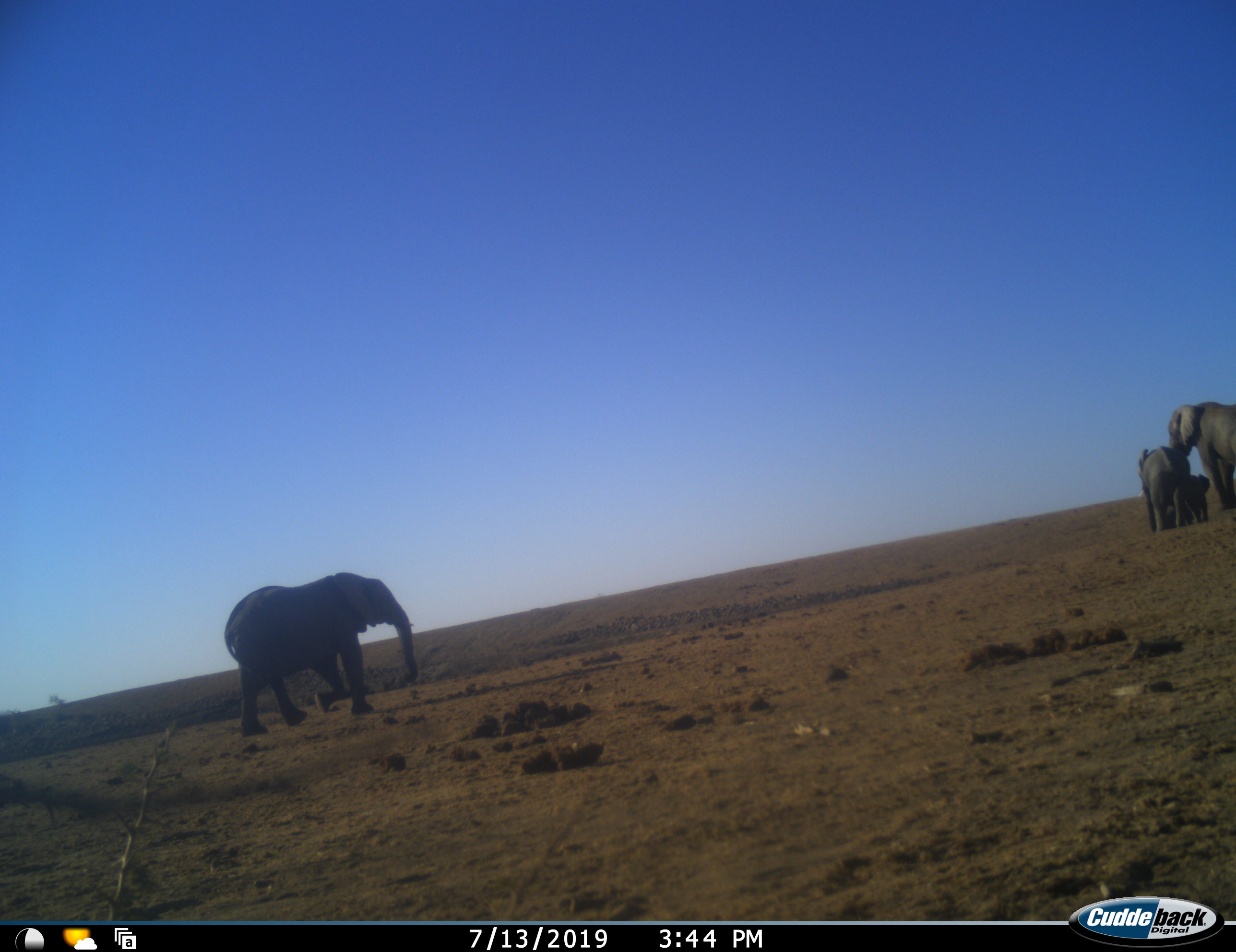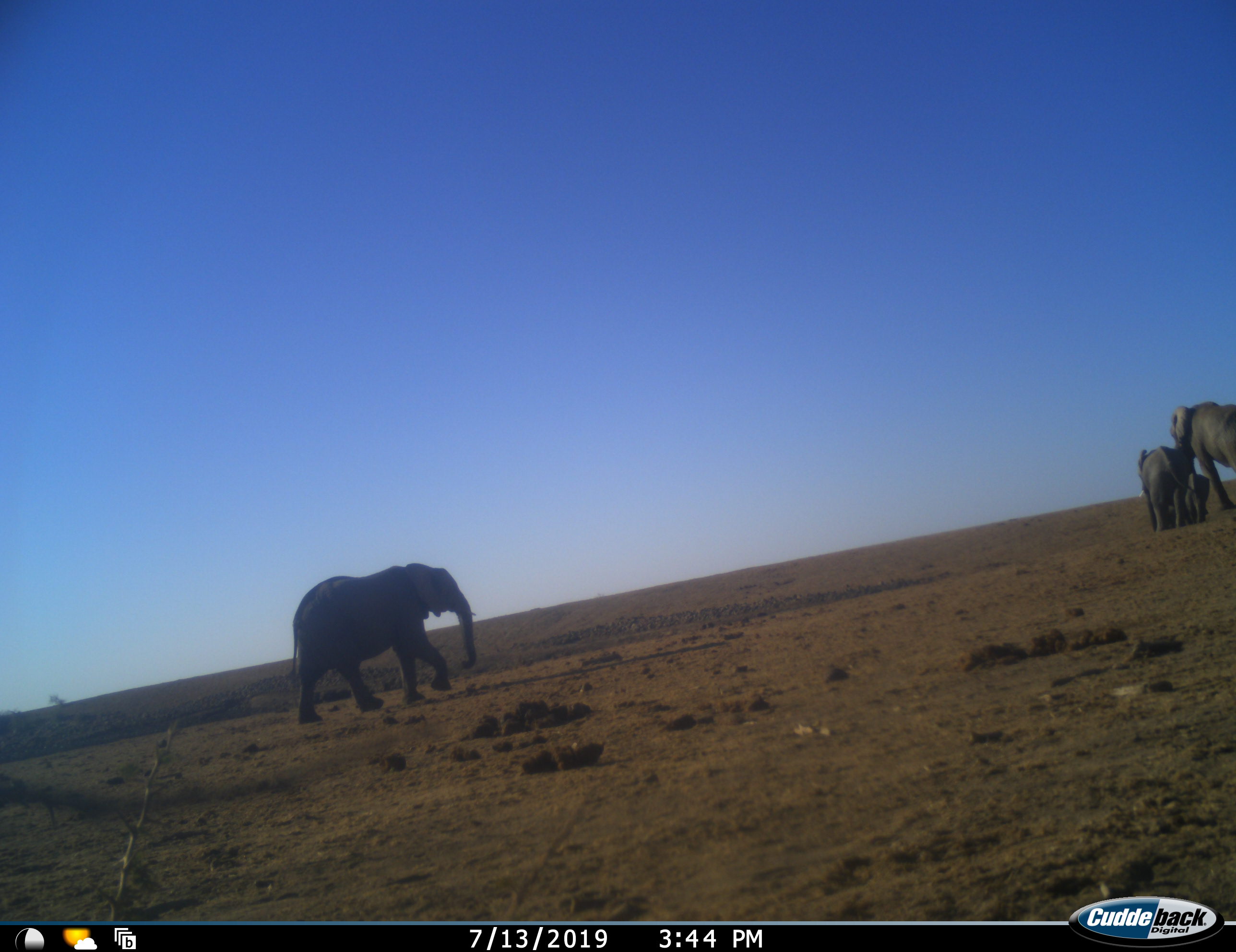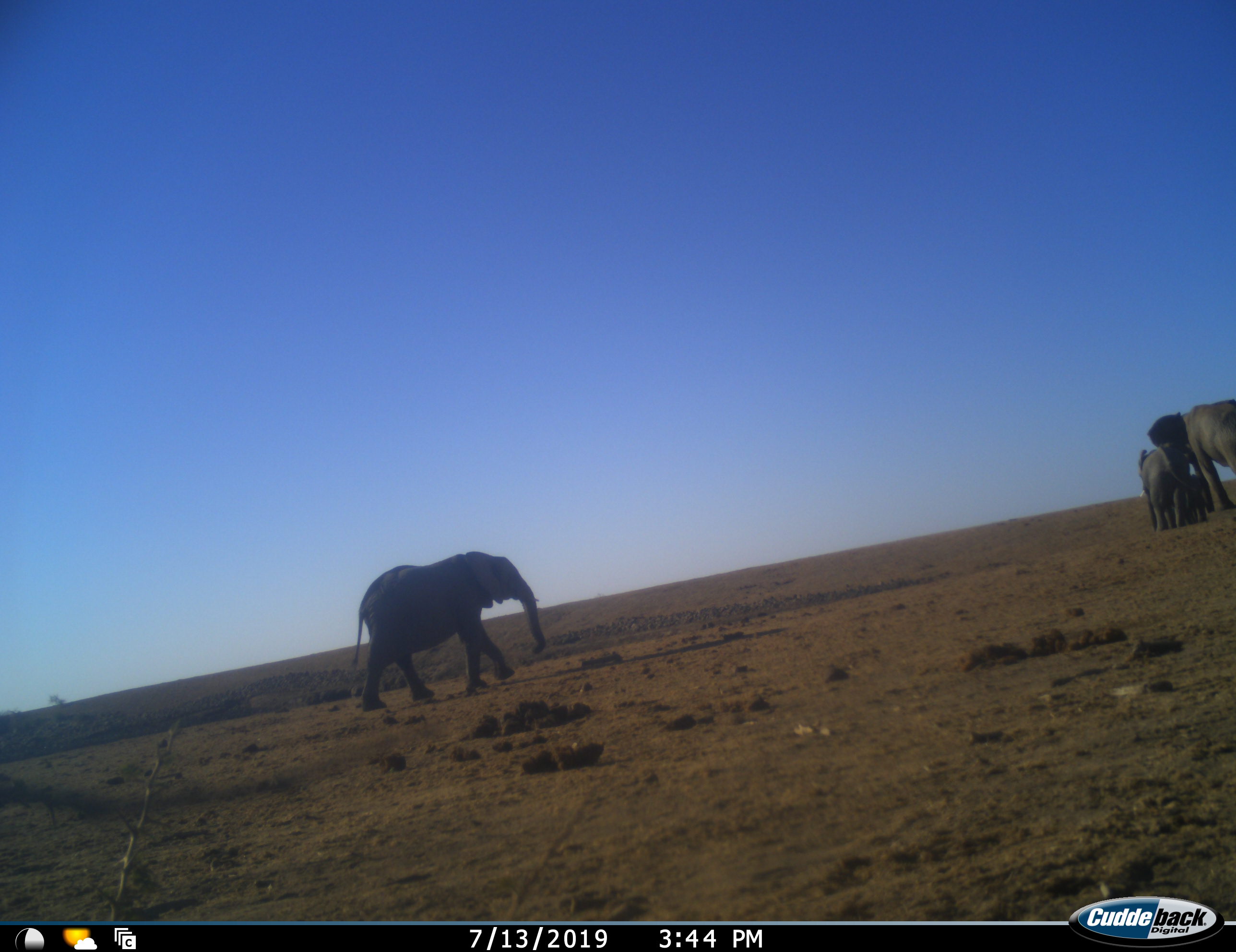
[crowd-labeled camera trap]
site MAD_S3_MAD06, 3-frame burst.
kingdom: Animalia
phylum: Chordata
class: Mammalia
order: Proboscidea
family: Elephantidae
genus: Loxodonta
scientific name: Loxodonta africana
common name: african bush elephant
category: elephant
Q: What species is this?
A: Elephant (african bush elephant) (Loxodonta africana).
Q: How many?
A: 4.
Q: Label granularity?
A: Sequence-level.